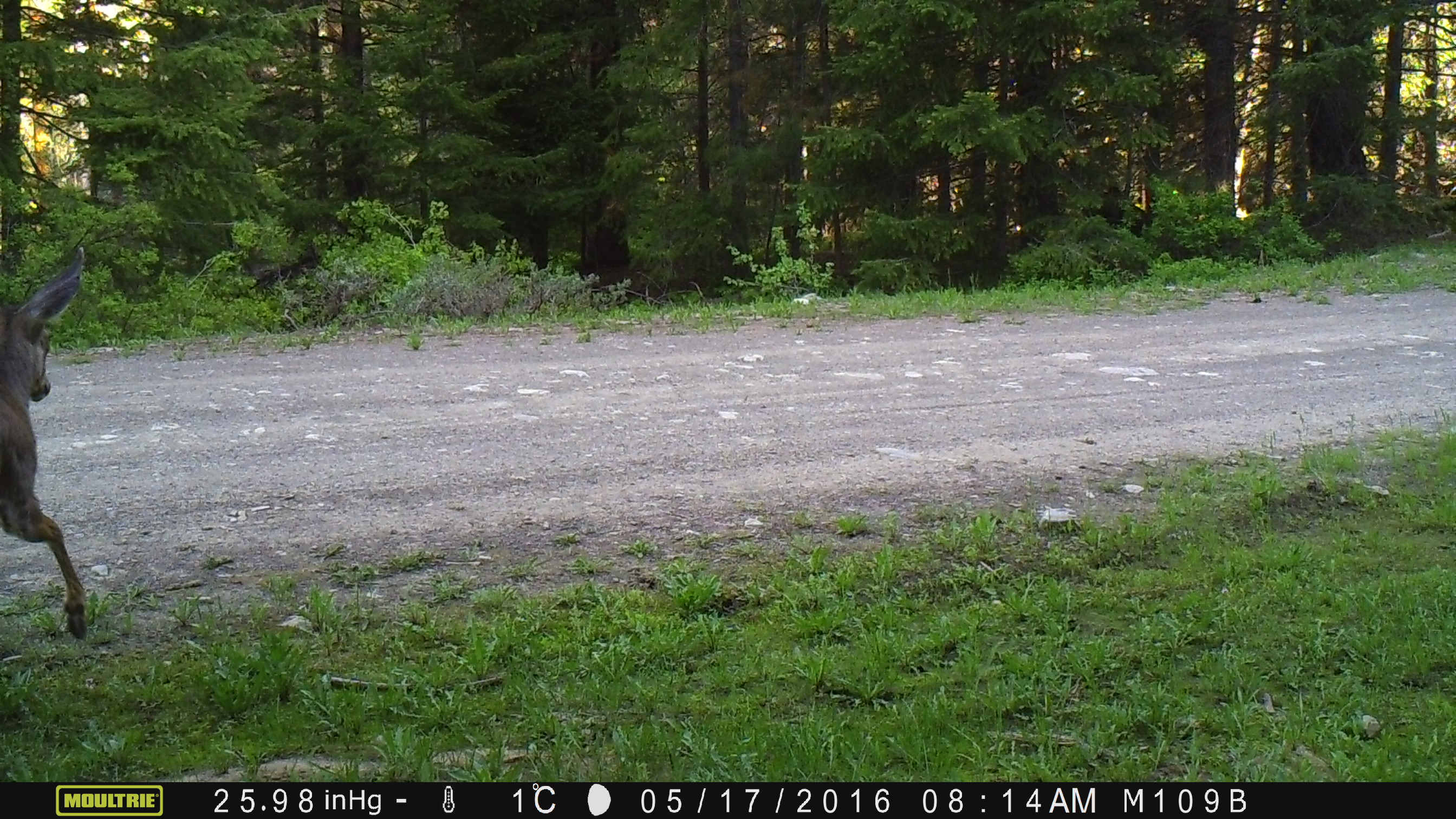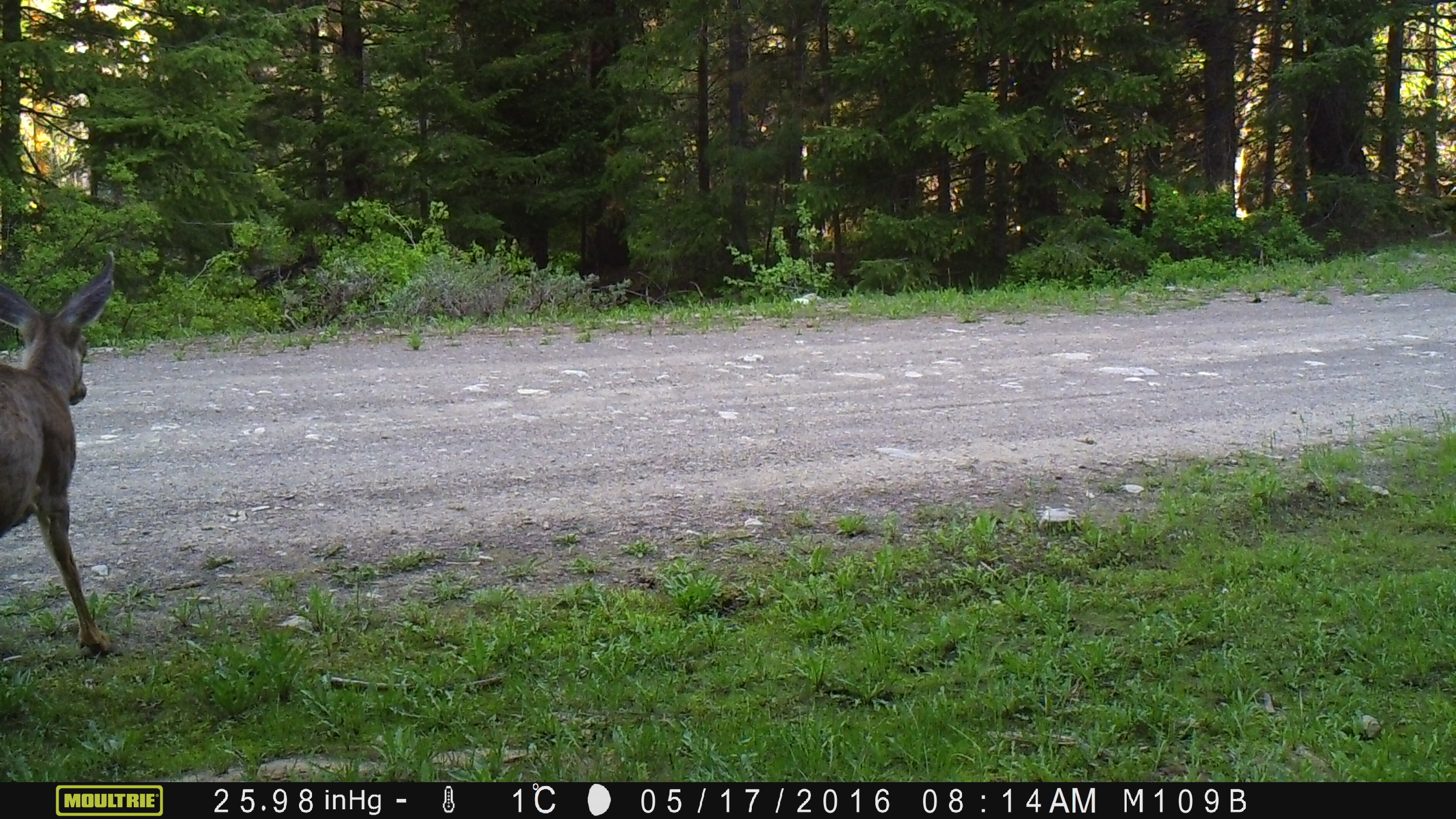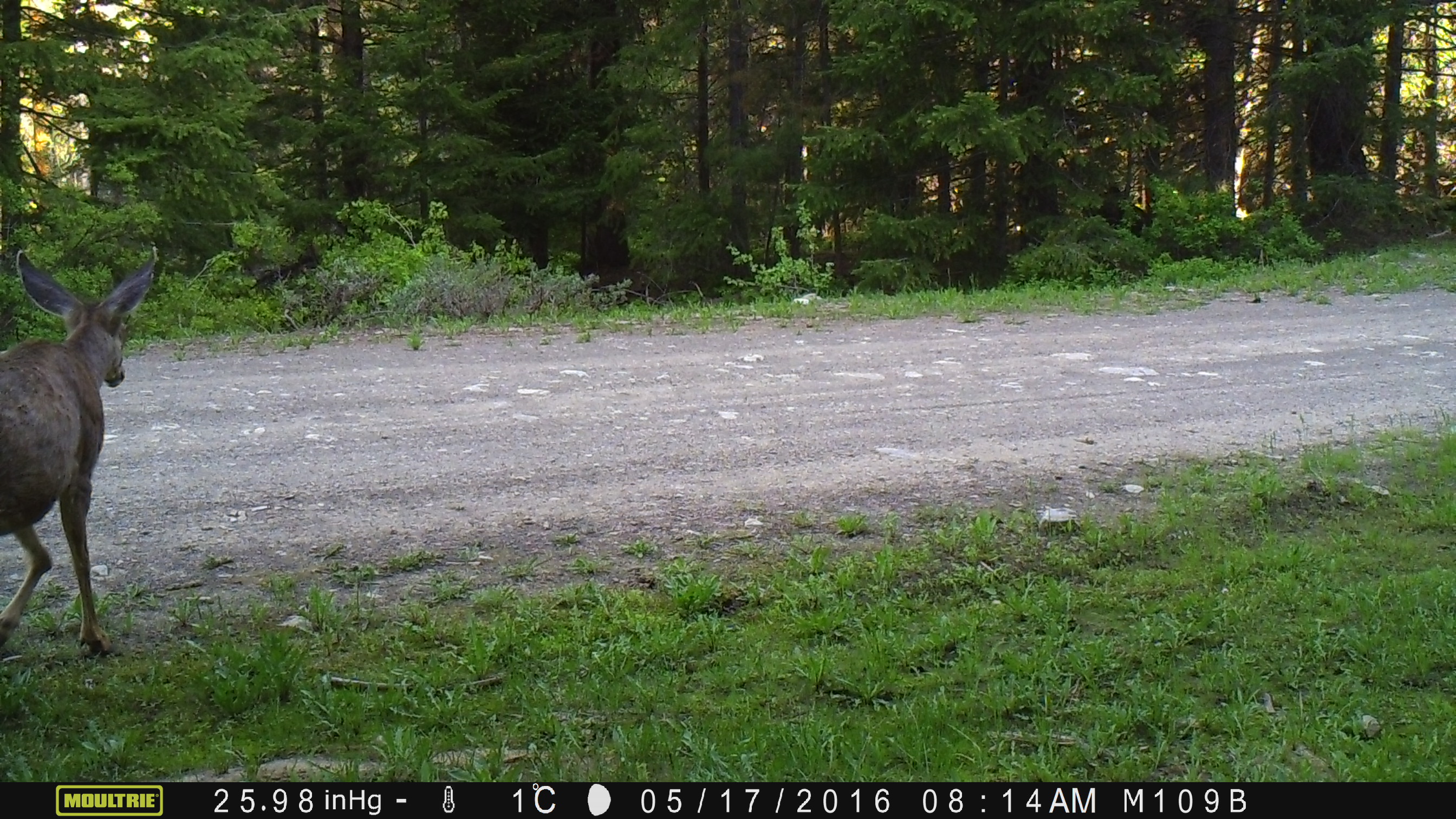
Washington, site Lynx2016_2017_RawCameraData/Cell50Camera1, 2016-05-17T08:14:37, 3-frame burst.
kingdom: Animalia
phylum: Chordata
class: Mammalia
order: Artiodactyla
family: Cervidae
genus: Odocoileus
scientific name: Odocoileus hemionus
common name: mule deer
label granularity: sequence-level